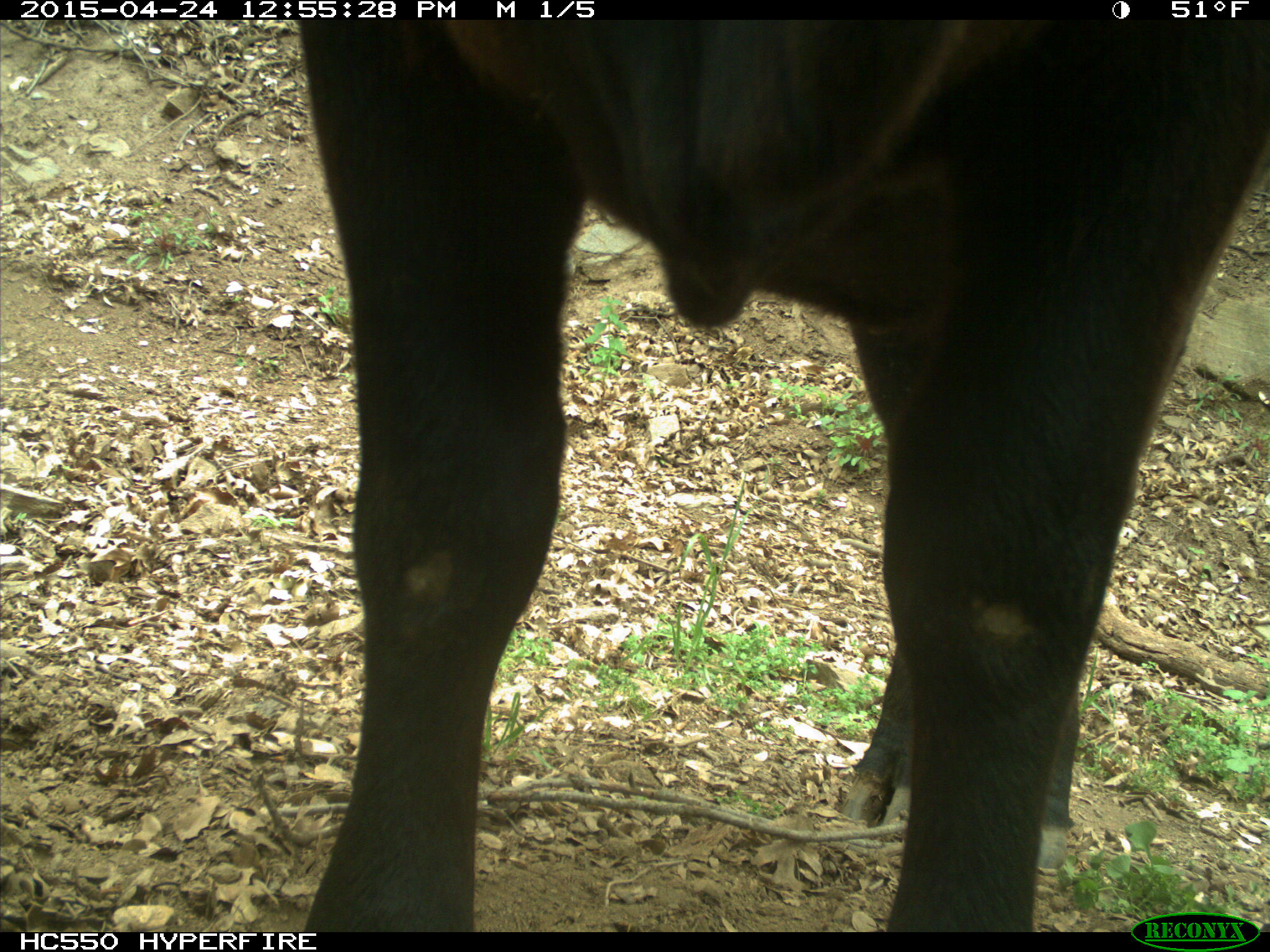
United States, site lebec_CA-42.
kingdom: Animalia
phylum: Chordata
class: Mammalia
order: Artiodactyla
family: Bovidae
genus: Bos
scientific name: Bos taurus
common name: domestic cow